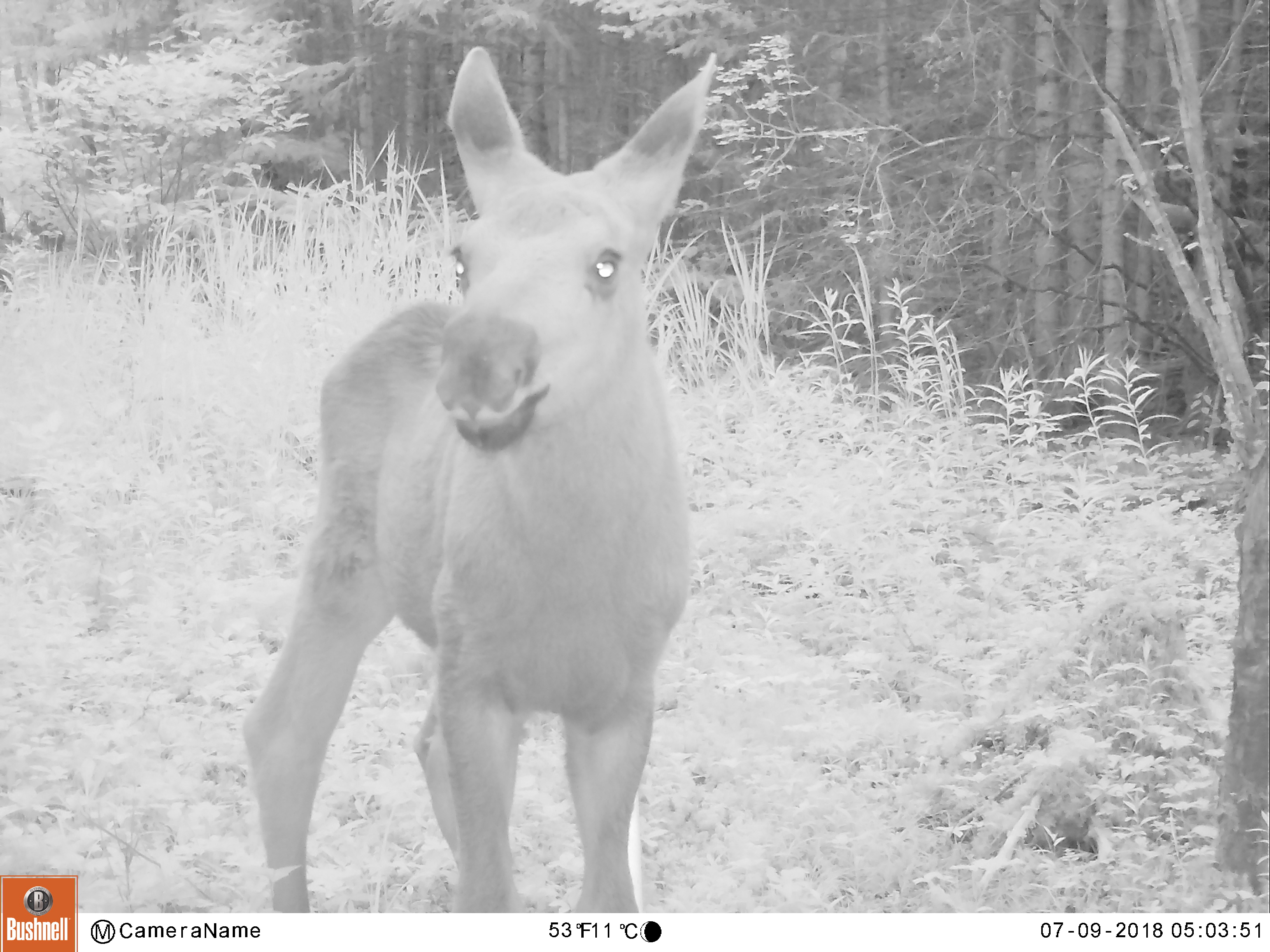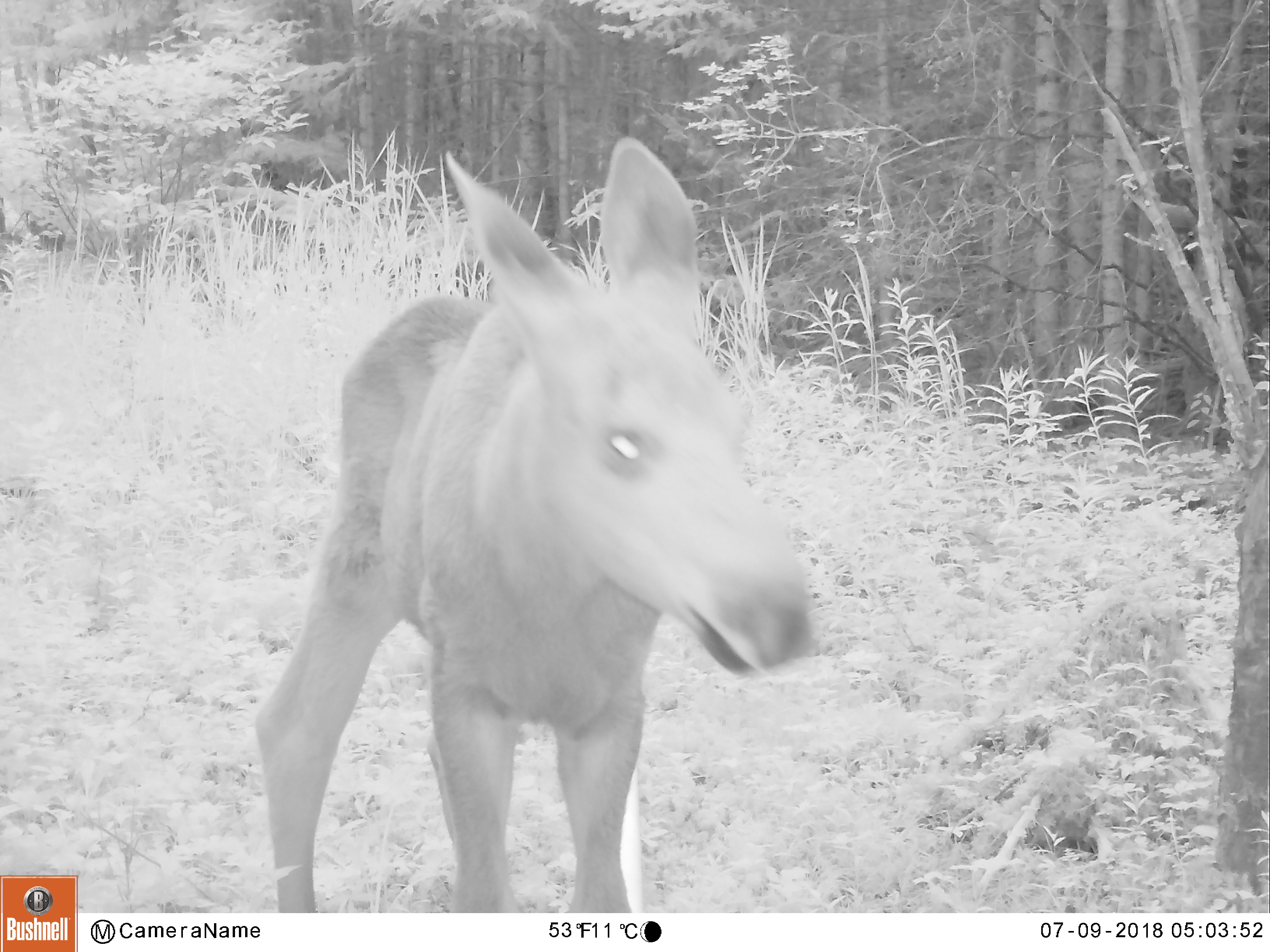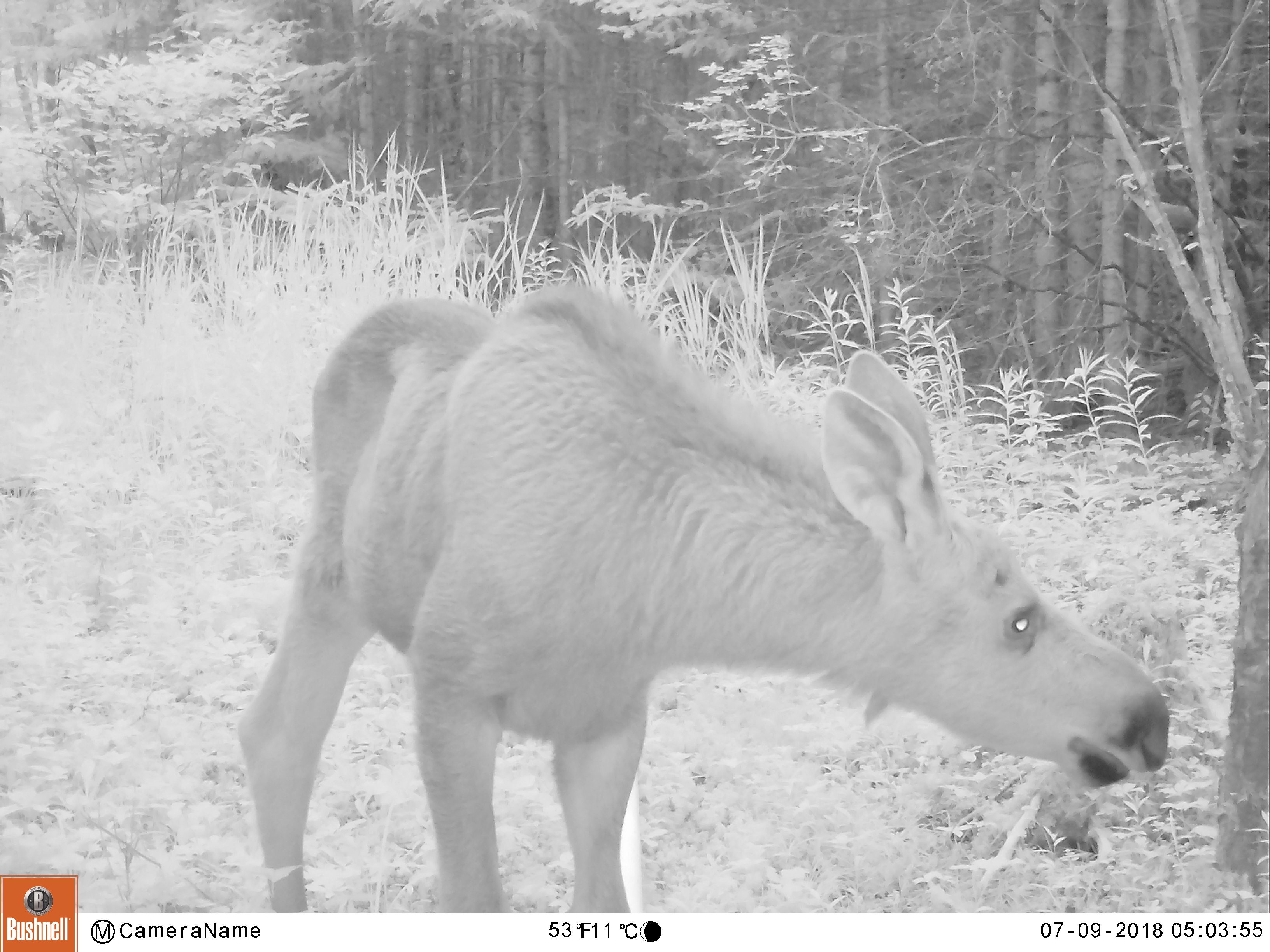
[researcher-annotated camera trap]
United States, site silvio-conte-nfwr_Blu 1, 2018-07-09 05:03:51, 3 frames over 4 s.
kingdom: Animalia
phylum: Chordata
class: Mammalia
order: Artiodactyla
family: Cervidae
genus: Alces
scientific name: Alces alces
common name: moose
Moose (Alces alces).